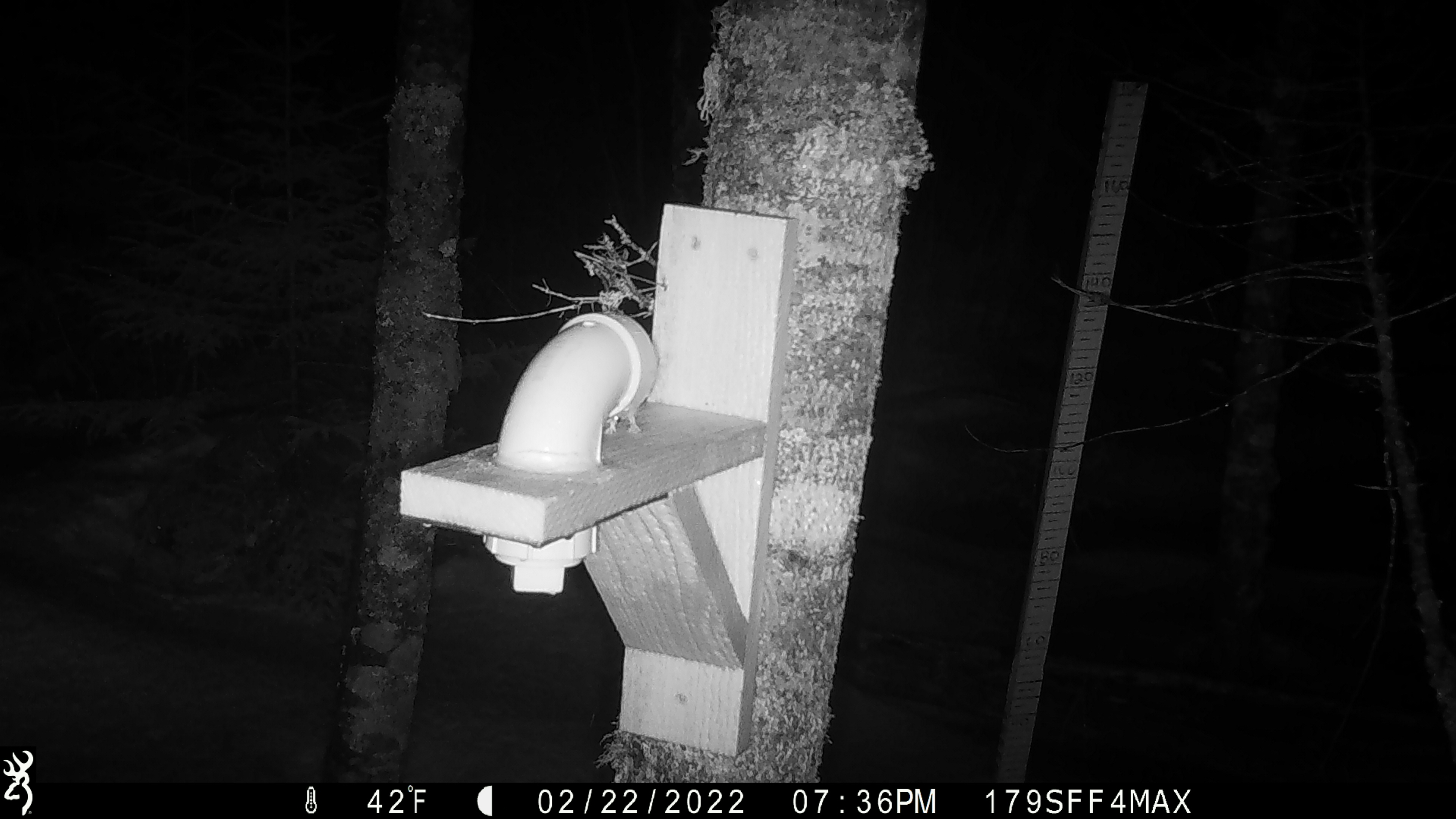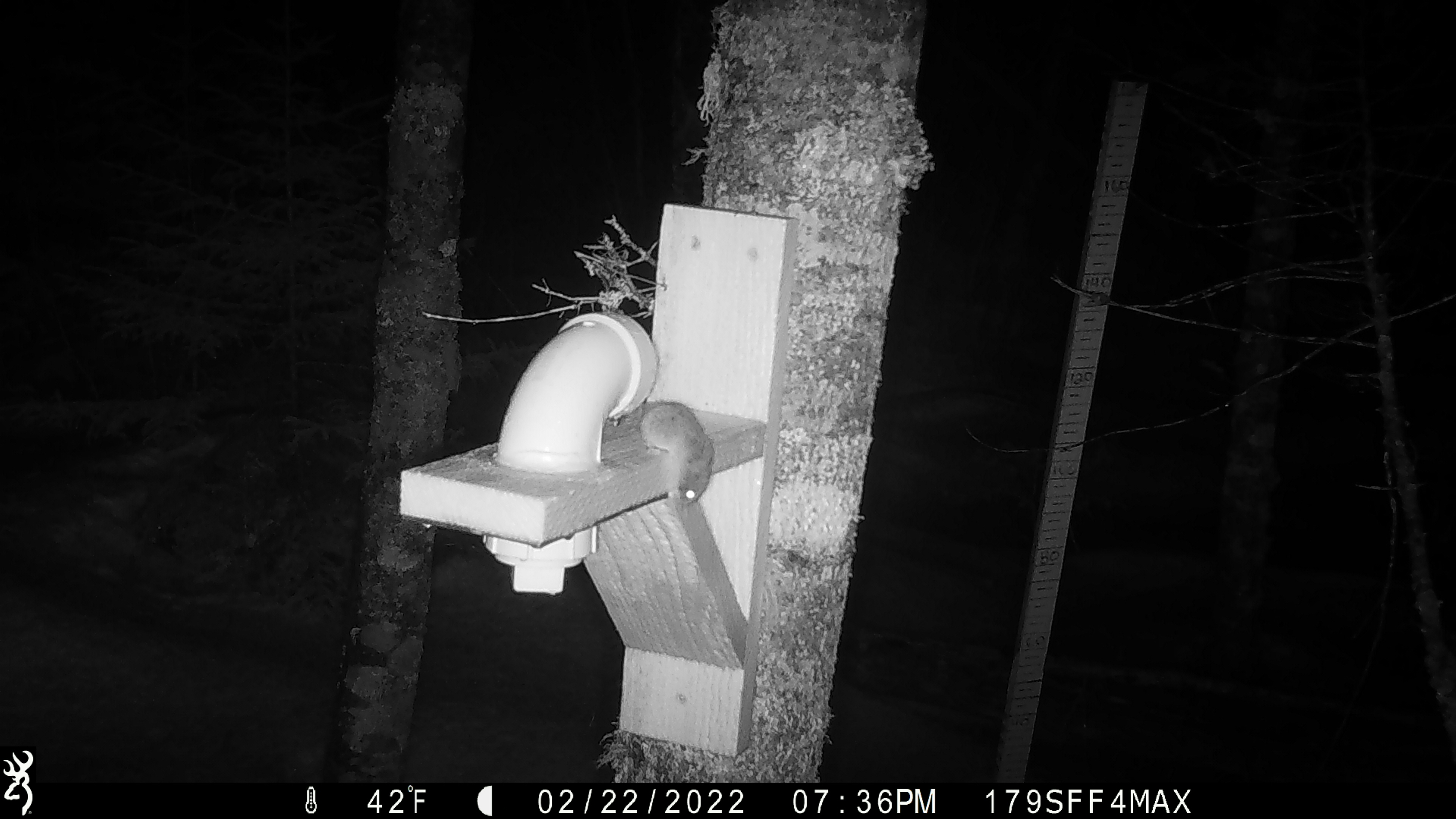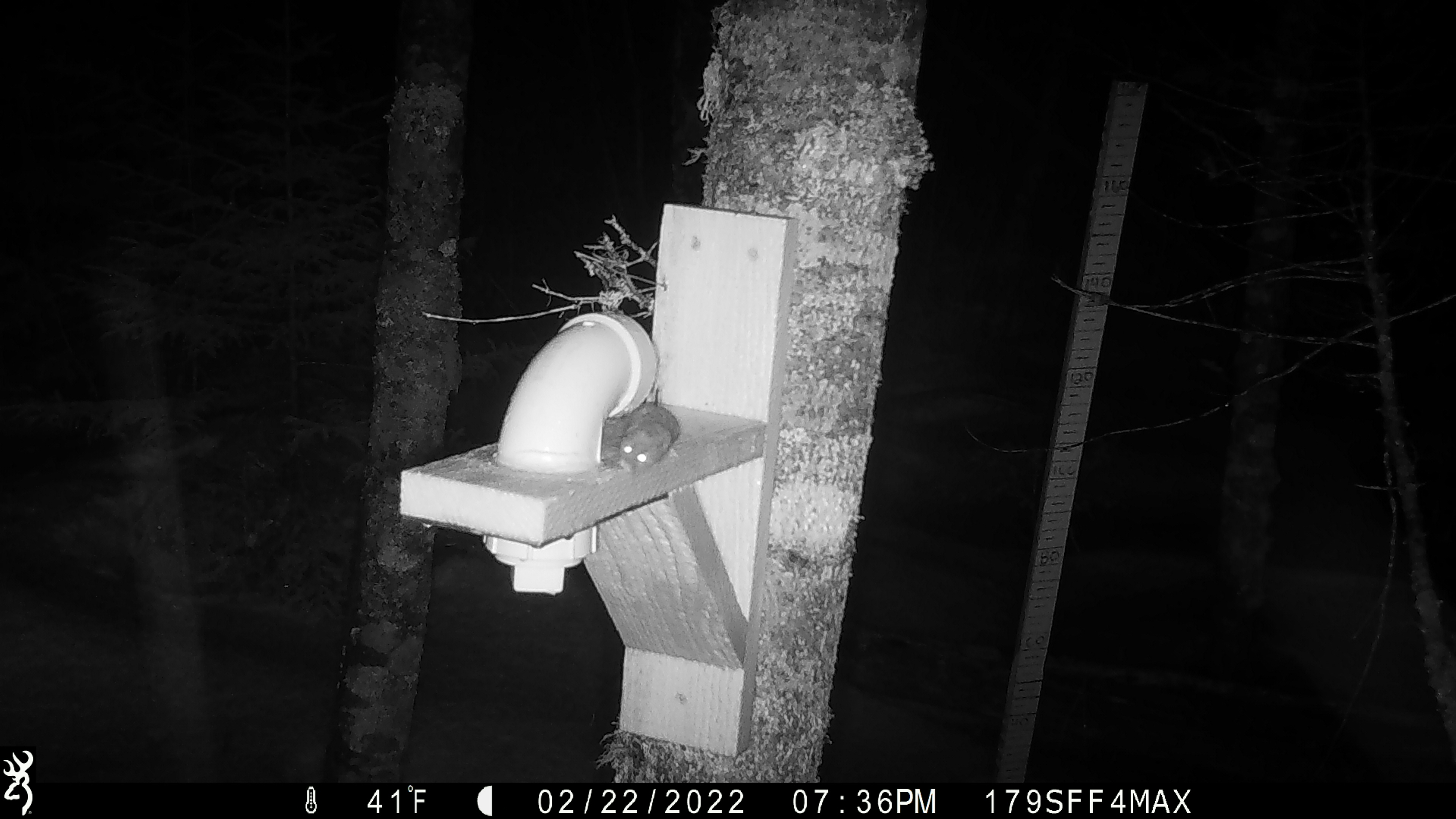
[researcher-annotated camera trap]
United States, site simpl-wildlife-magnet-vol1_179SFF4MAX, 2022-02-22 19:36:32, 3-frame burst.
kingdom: Animalia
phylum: Chordata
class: Mammalia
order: Rodentia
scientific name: Rodentia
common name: mouse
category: mouse sp.